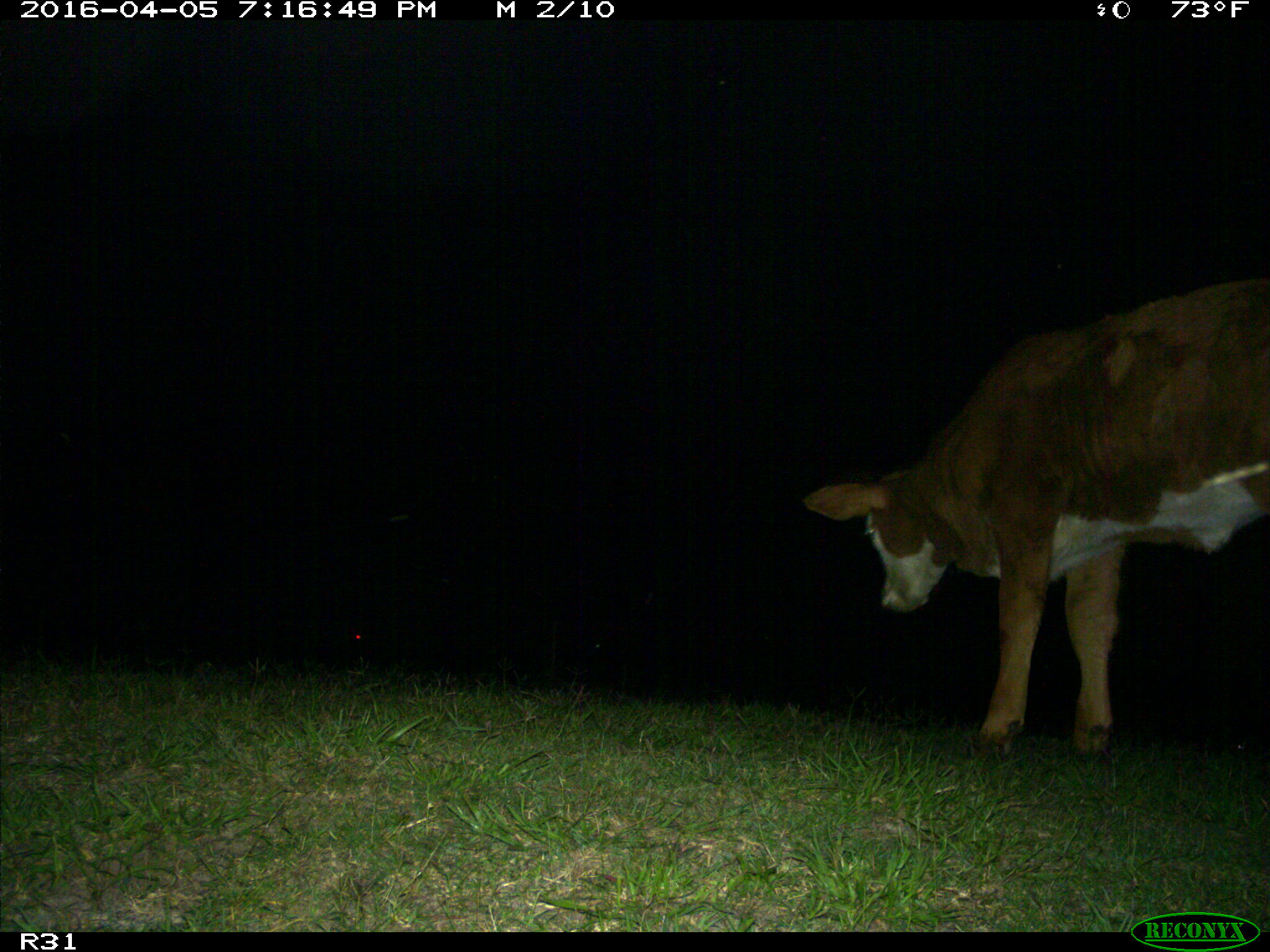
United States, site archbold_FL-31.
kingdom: Animalia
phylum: Chordata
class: Mammalia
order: Artiodactyla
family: Bovidae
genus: Bos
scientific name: Bos taurus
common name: domestic cow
Bos taurus (domestic cow).